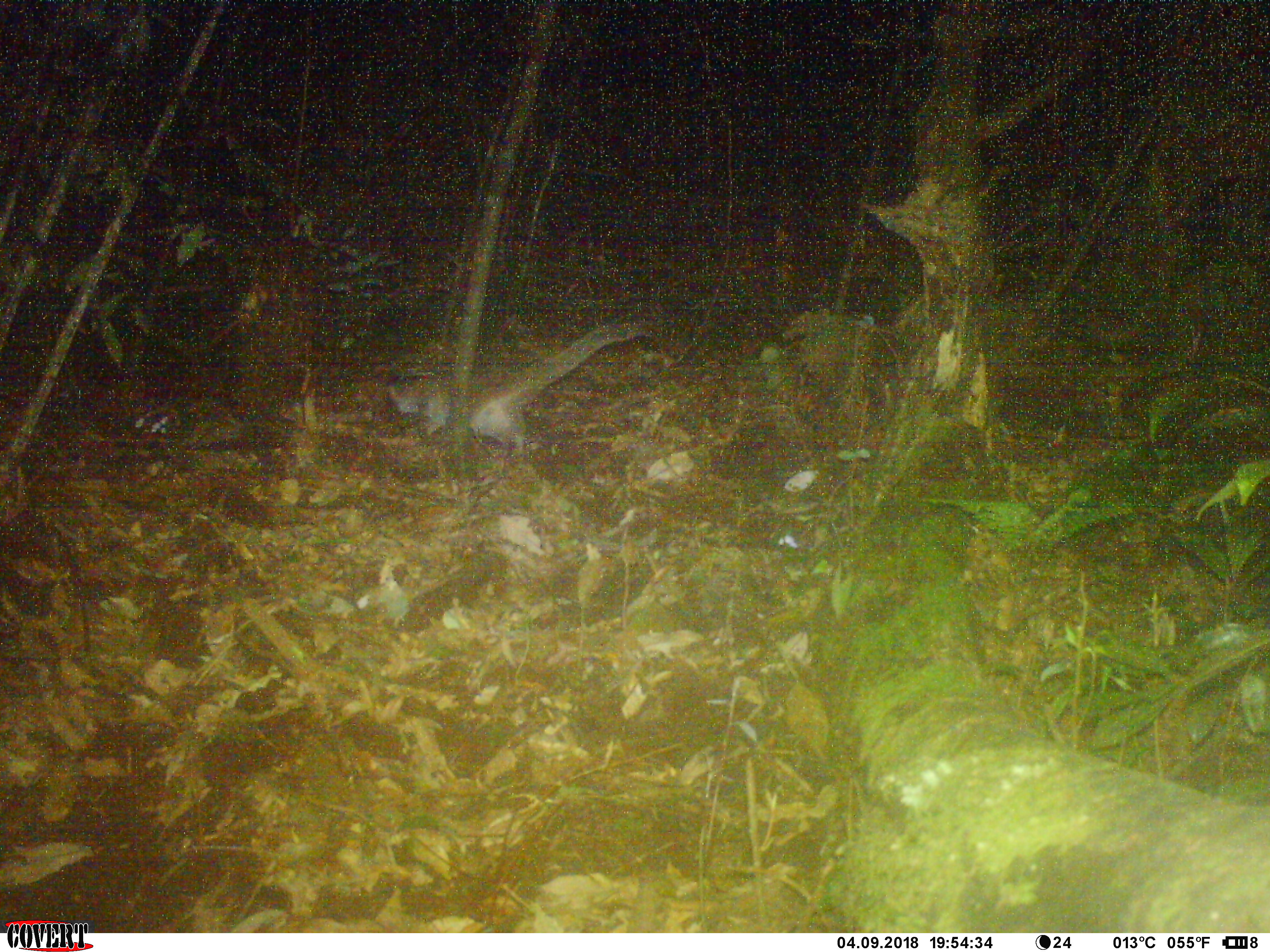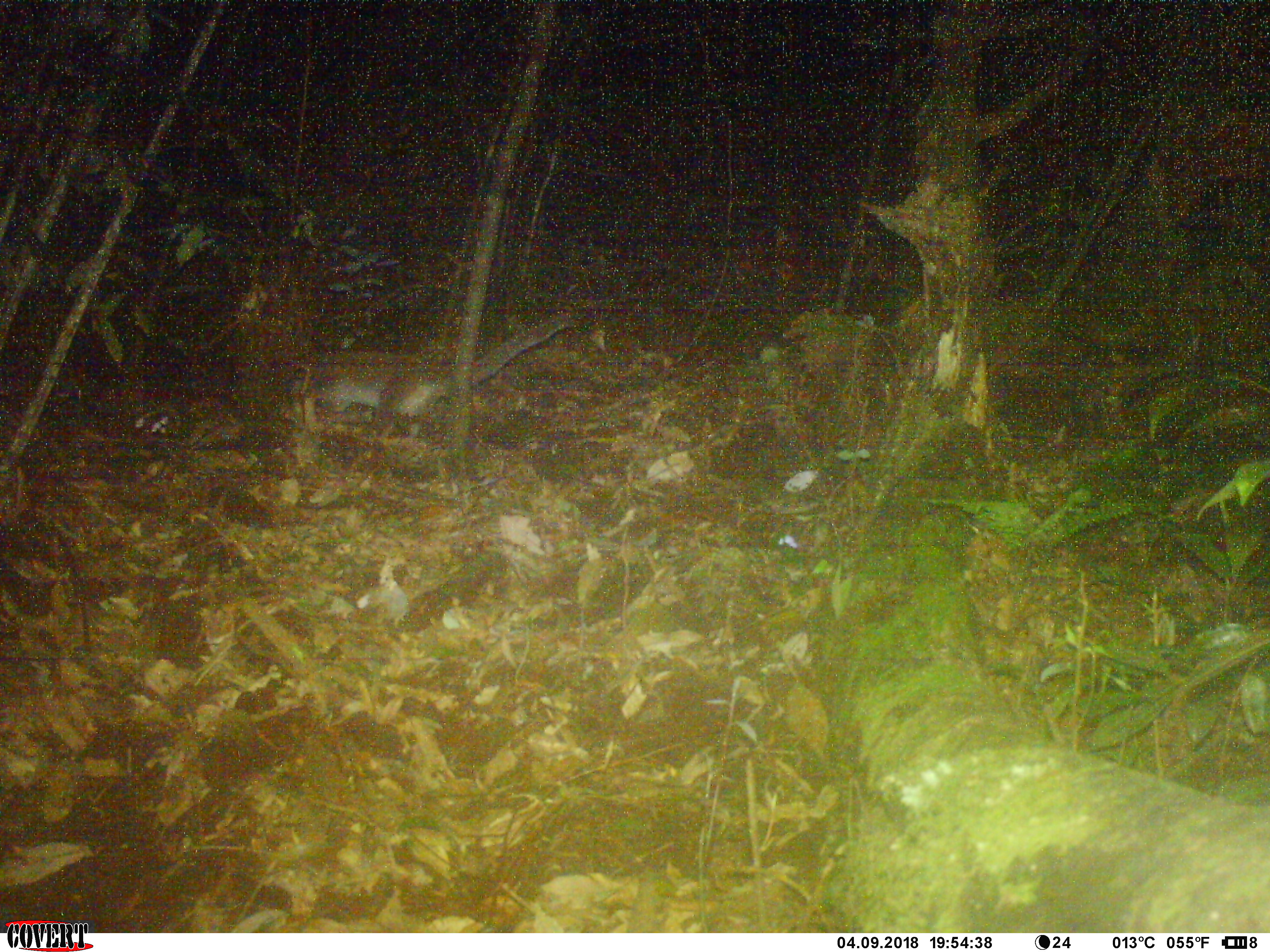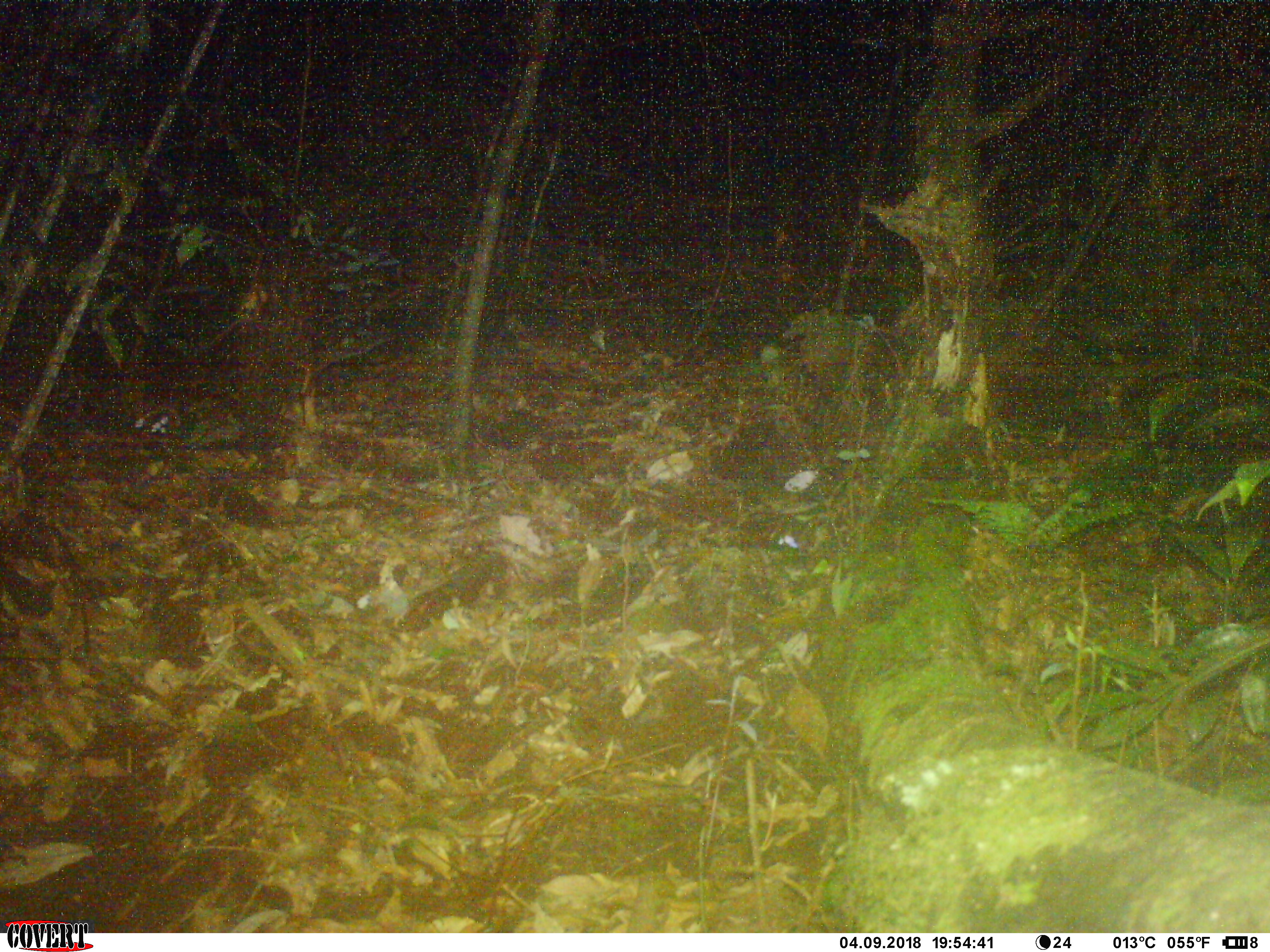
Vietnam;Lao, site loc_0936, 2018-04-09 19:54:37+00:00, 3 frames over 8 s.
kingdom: Animalia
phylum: Chordata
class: Mammalia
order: Carnivora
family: Viverridae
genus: Paguma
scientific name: Paguma larvata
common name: masked palm civet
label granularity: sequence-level